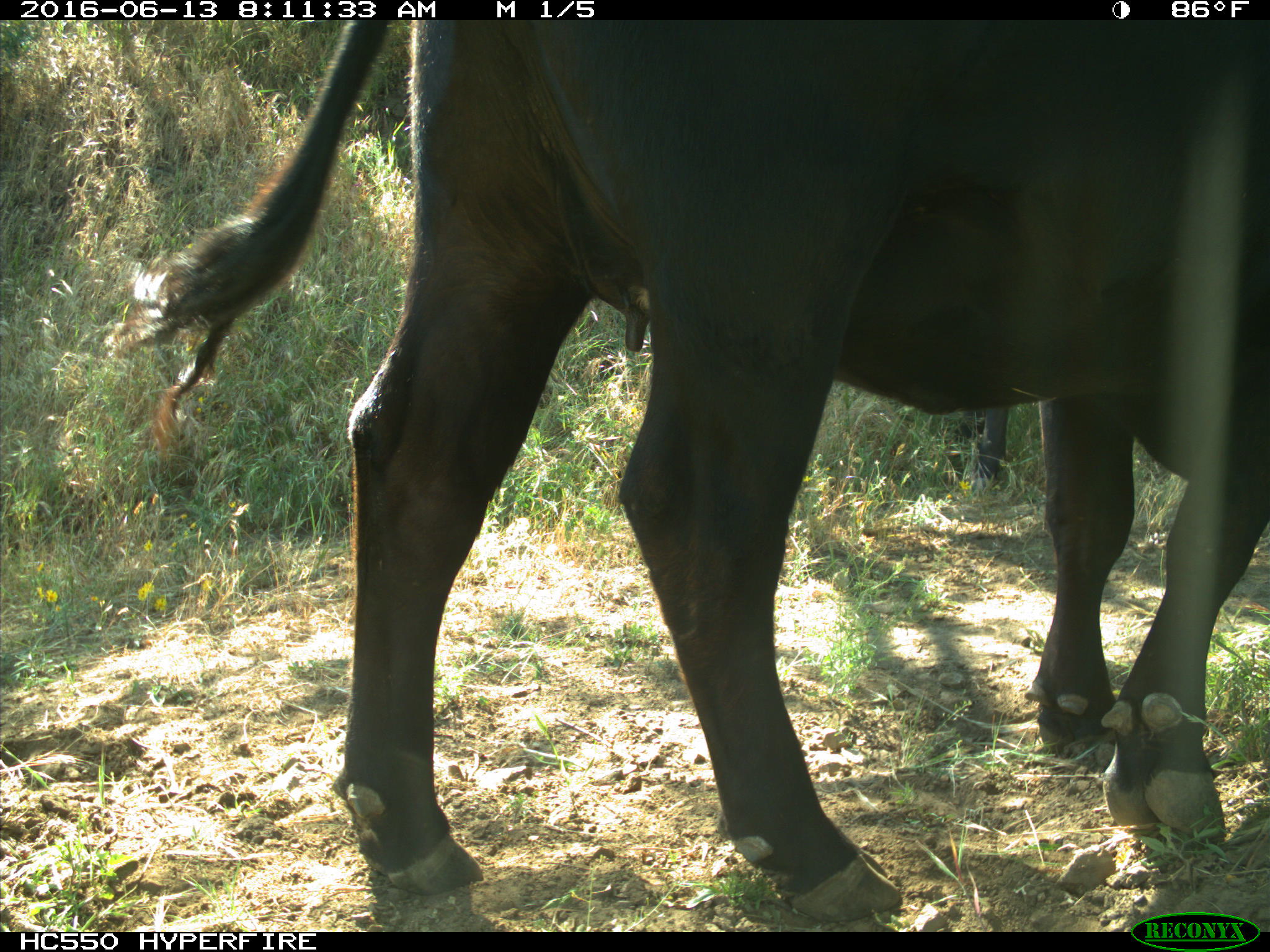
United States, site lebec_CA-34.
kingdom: Animalia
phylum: Chordata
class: Mammalia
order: Artiodactyla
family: Bovidae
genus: Bos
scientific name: Bos taurus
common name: domestic cow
Bos taurus (domestic cow).